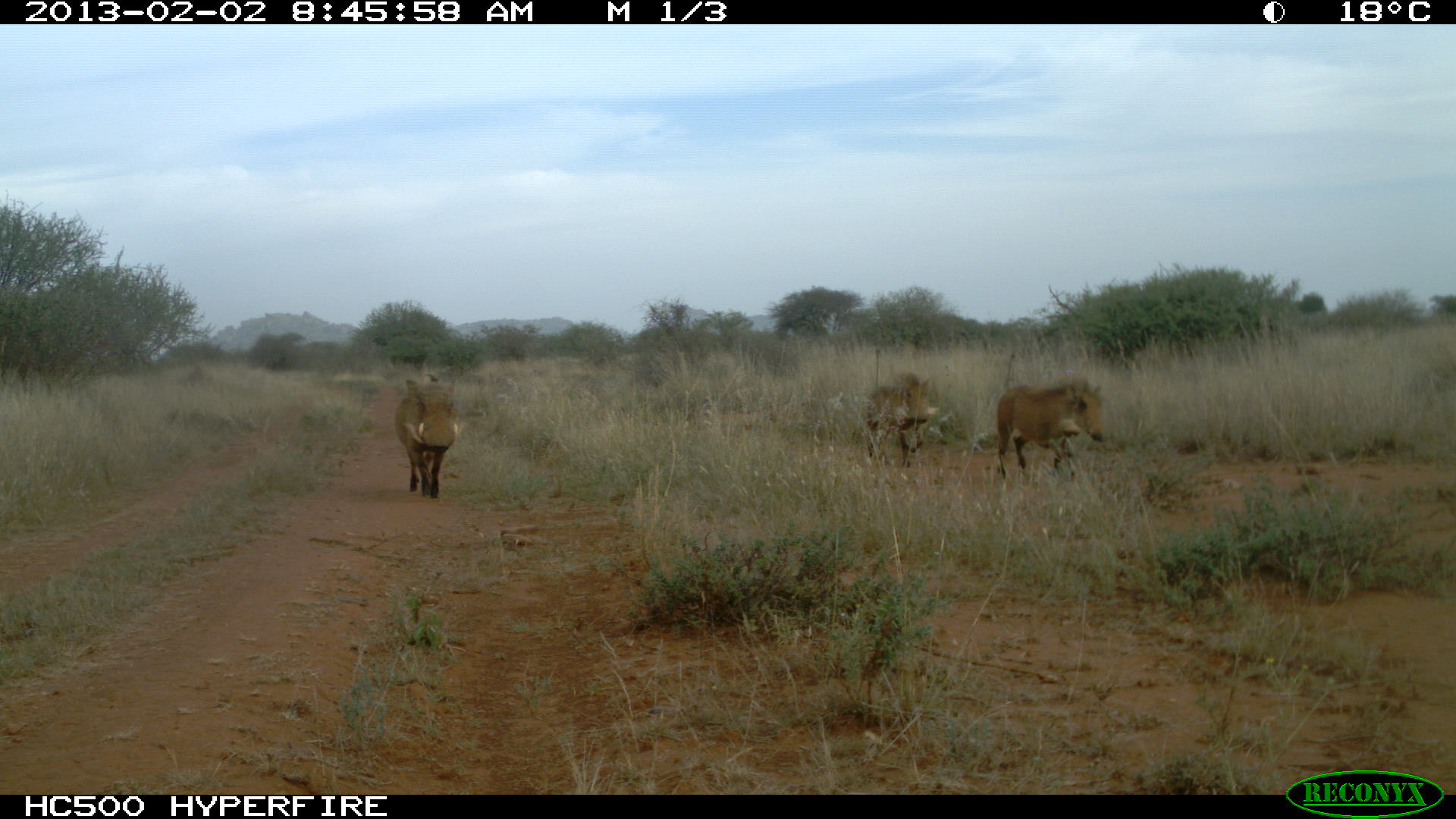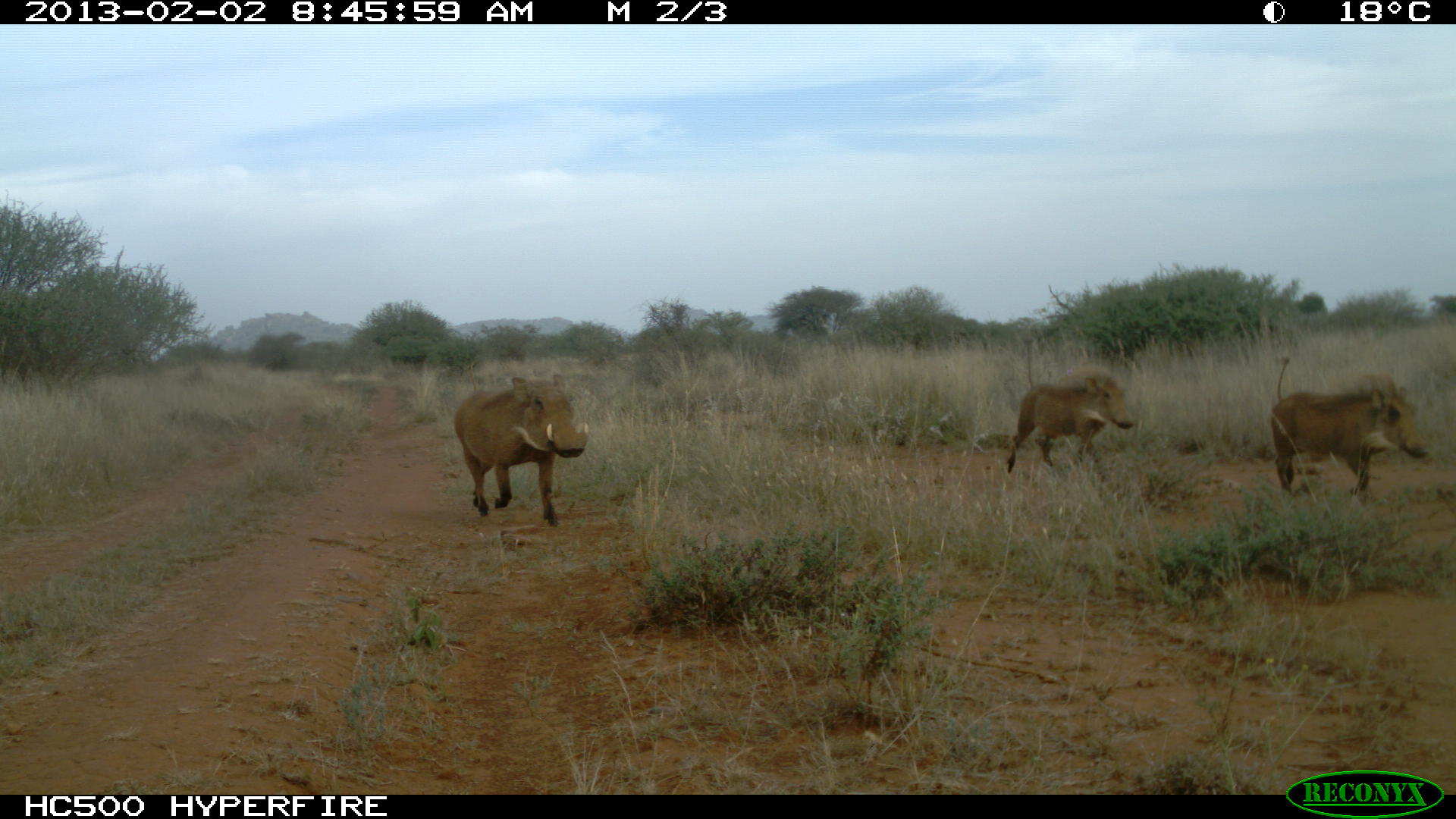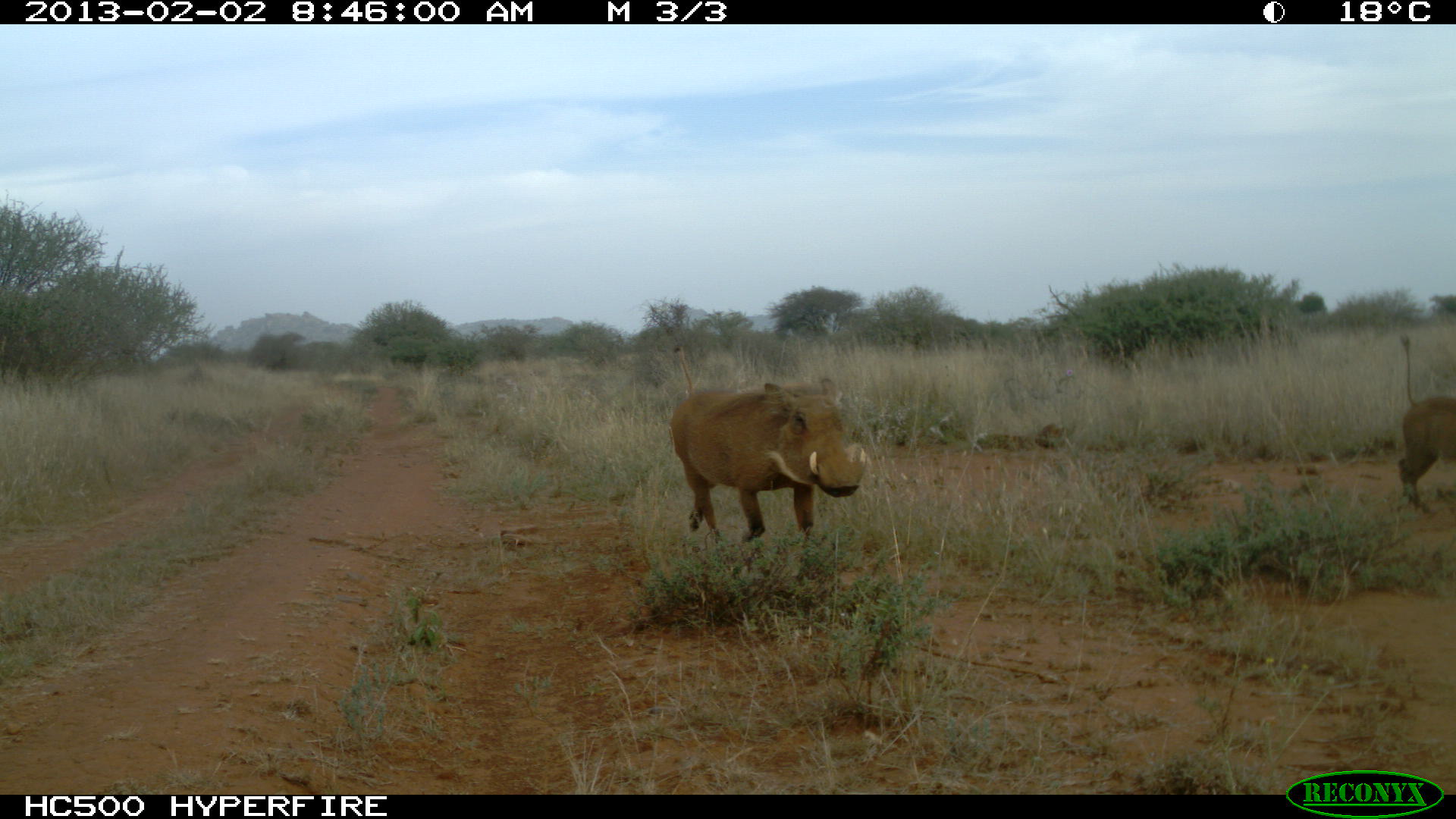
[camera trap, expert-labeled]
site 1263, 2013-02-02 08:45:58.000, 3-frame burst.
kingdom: Animalia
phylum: Chordata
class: Mammalia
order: Artiodactyla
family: Suidae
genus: Phacochoerus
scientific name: Phacochoerus africanus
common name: common warthog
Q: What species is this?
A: Phacochoerus africanus (common warthog).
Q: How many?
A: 3.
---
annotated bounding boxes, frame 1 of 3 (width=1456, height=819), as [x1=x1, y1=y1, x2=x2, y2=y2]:
phacochoerus africanus: [x1=996, y1=379, x2=1106, y2=483]; [x1=390, y1=374, x2=460, y2=502]; [x1=865, y1=371, x2=938, y2=475]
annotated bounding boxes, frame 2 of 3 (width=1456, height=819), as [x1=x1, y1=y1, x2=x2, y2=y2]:
phacochoerus africanus: [x1=1270, y1=355, x2=1429, y2=505]; [x1=452, y1=363, x2=586, y2=528]; [x1=1006, y1=336, x2=1134, y2=474]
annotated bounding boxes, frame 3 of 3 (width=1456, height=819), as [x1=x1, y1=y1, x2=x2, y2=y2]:
phacochoerus africanus: [x1=671, y1=344, x2=868, y2=546]; [x1=1397, y1=328, x2=1456, y2=516]